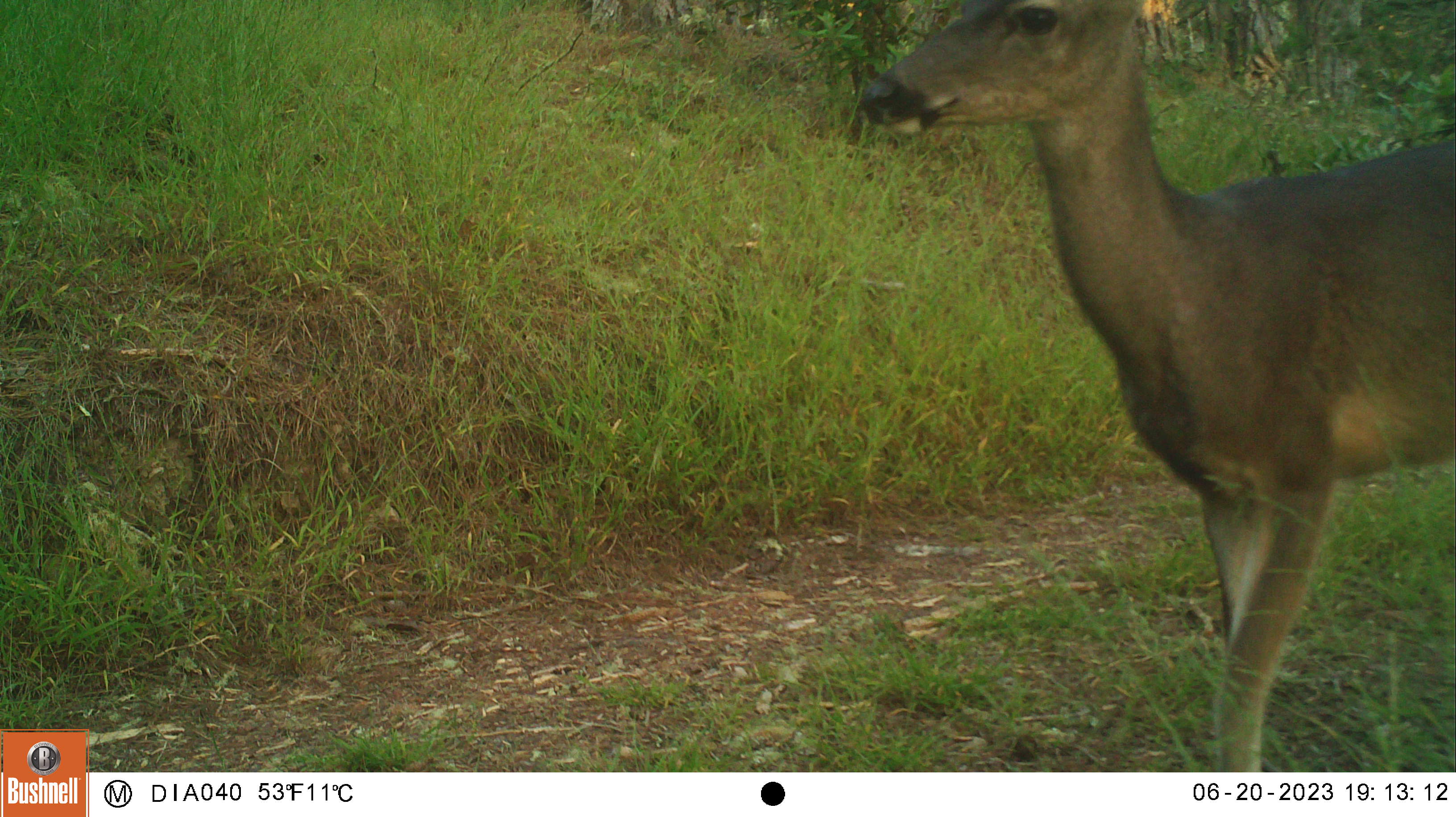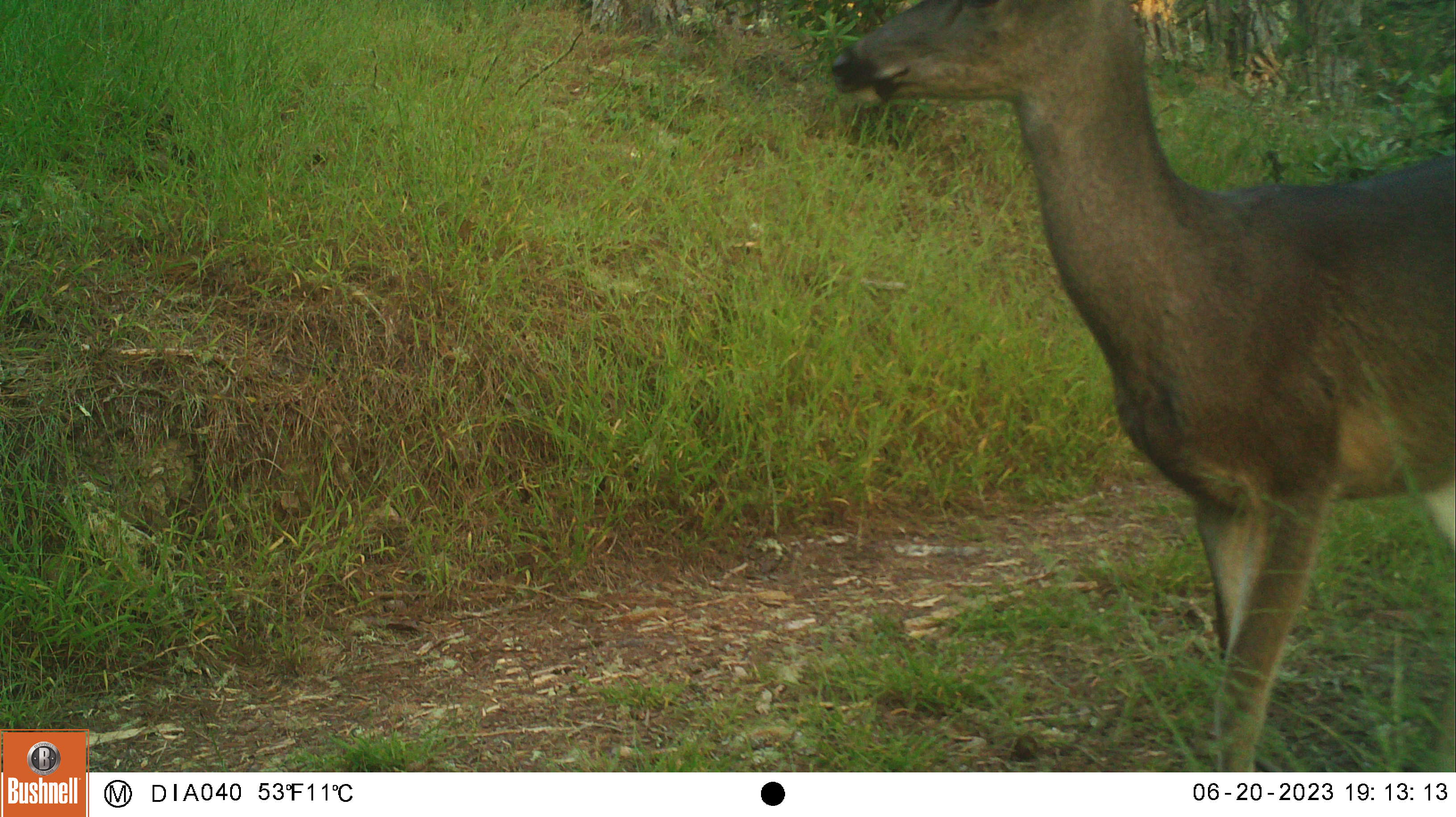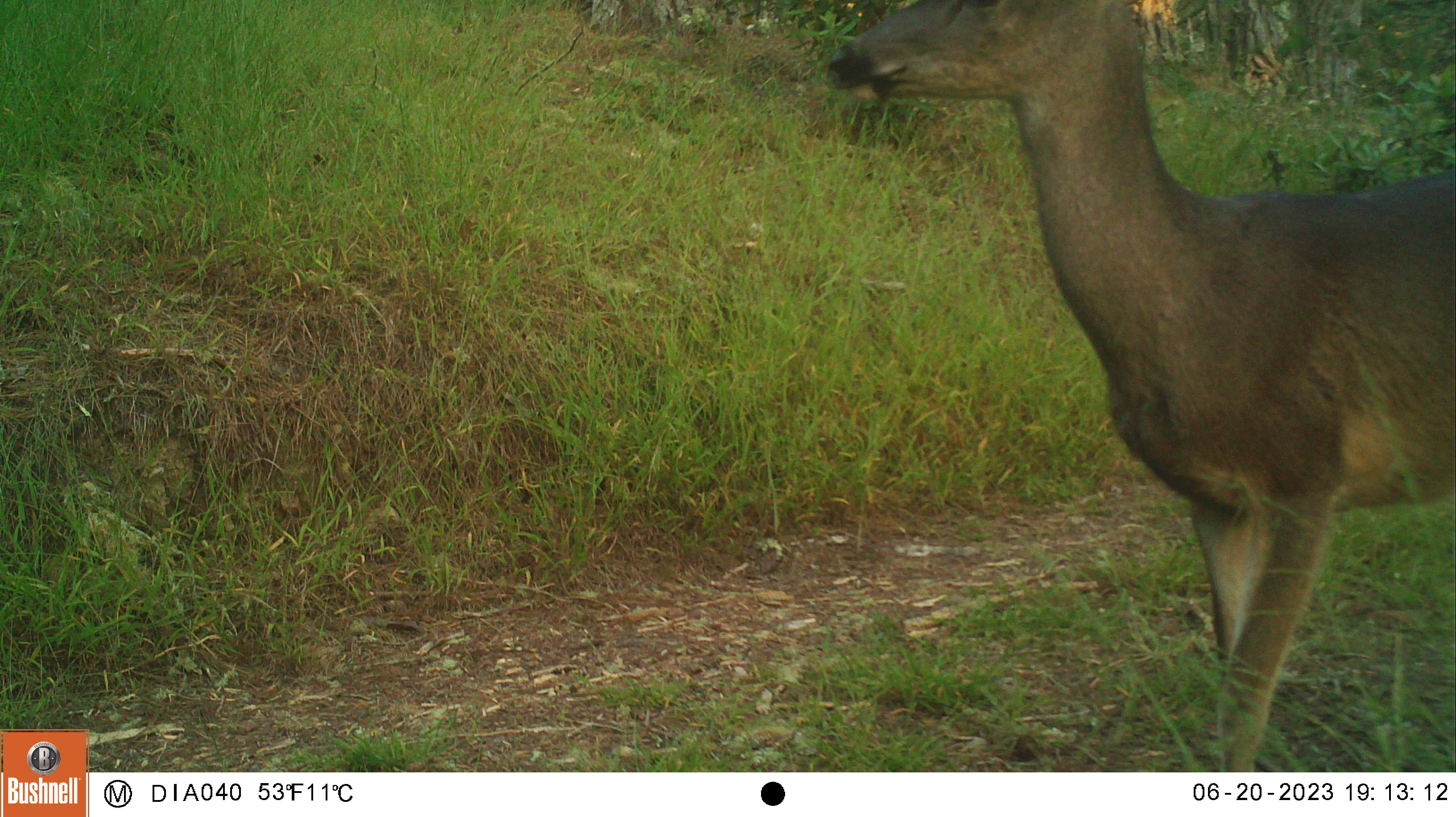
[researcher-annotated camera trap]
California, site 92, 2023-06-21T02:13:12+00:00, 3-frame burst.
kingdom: Animalia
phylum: Chordata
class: Mammalia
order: Artiodactyla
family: Cervidae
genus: Odocoileus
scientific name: Odocoileus hemionus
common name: mule deer